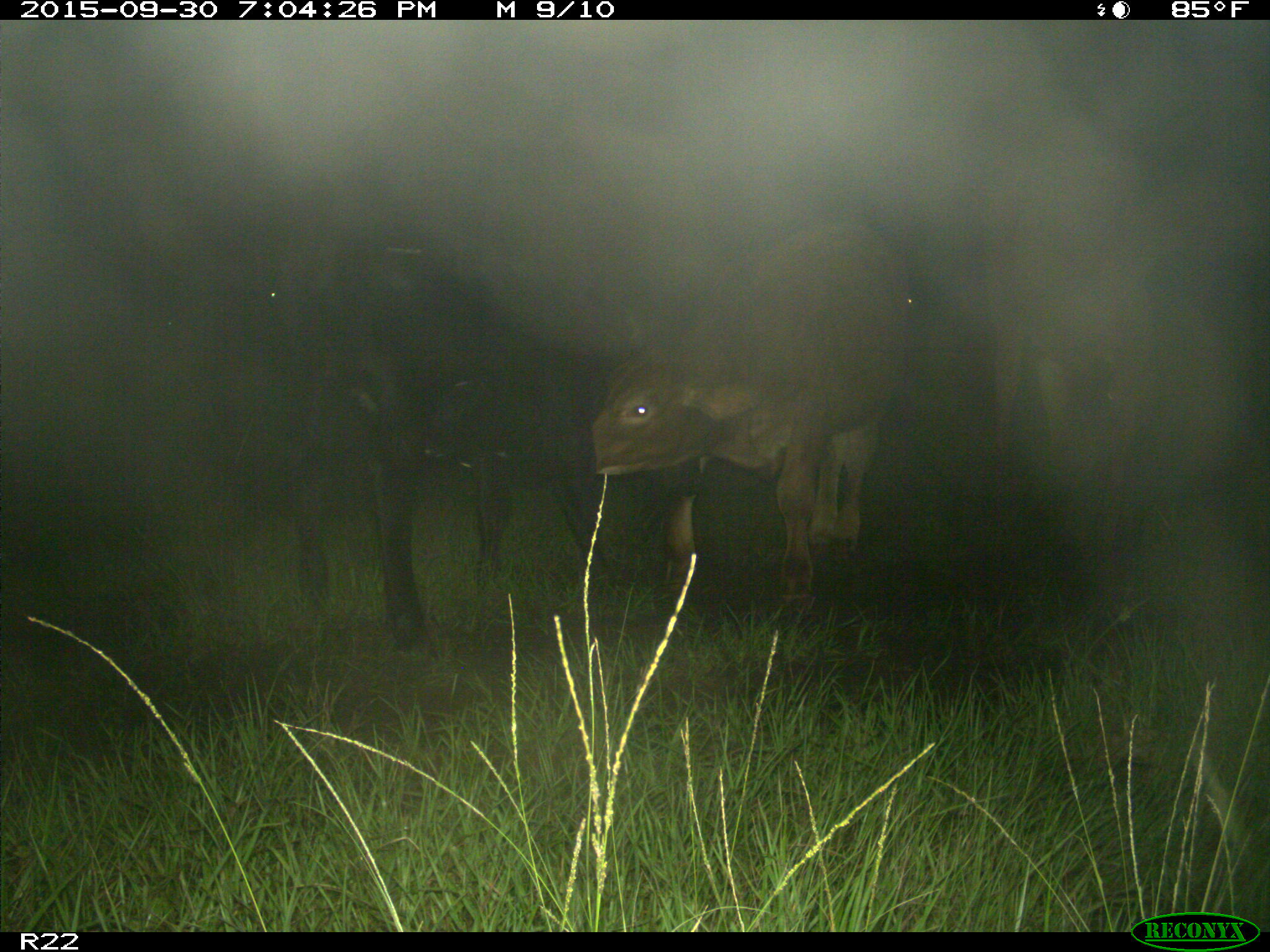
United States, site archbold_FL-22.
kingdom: Animalia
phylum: Chordata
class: Mammalia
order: Artiodactyla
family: Bovidae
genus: Bos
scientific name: Bos taurus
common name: domestic cow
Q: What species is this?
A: Bos taurus (domestic cow).